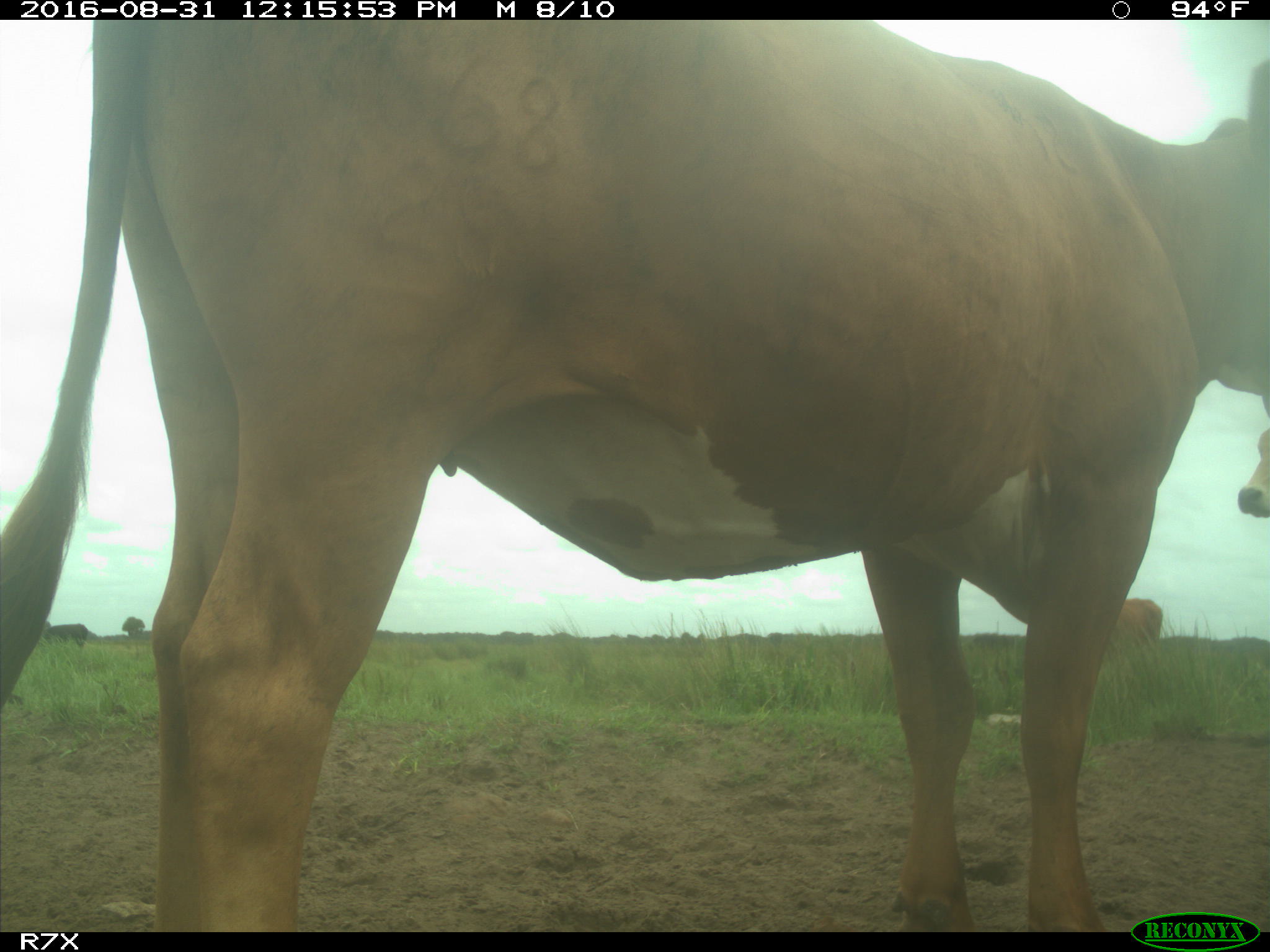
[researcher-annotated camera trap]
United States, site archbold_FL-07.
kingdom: Animalia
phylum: Chordata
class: Mammalia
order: Artiodactyla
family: Bovidae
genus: Bos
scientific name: Bos taurus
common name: domestic cow